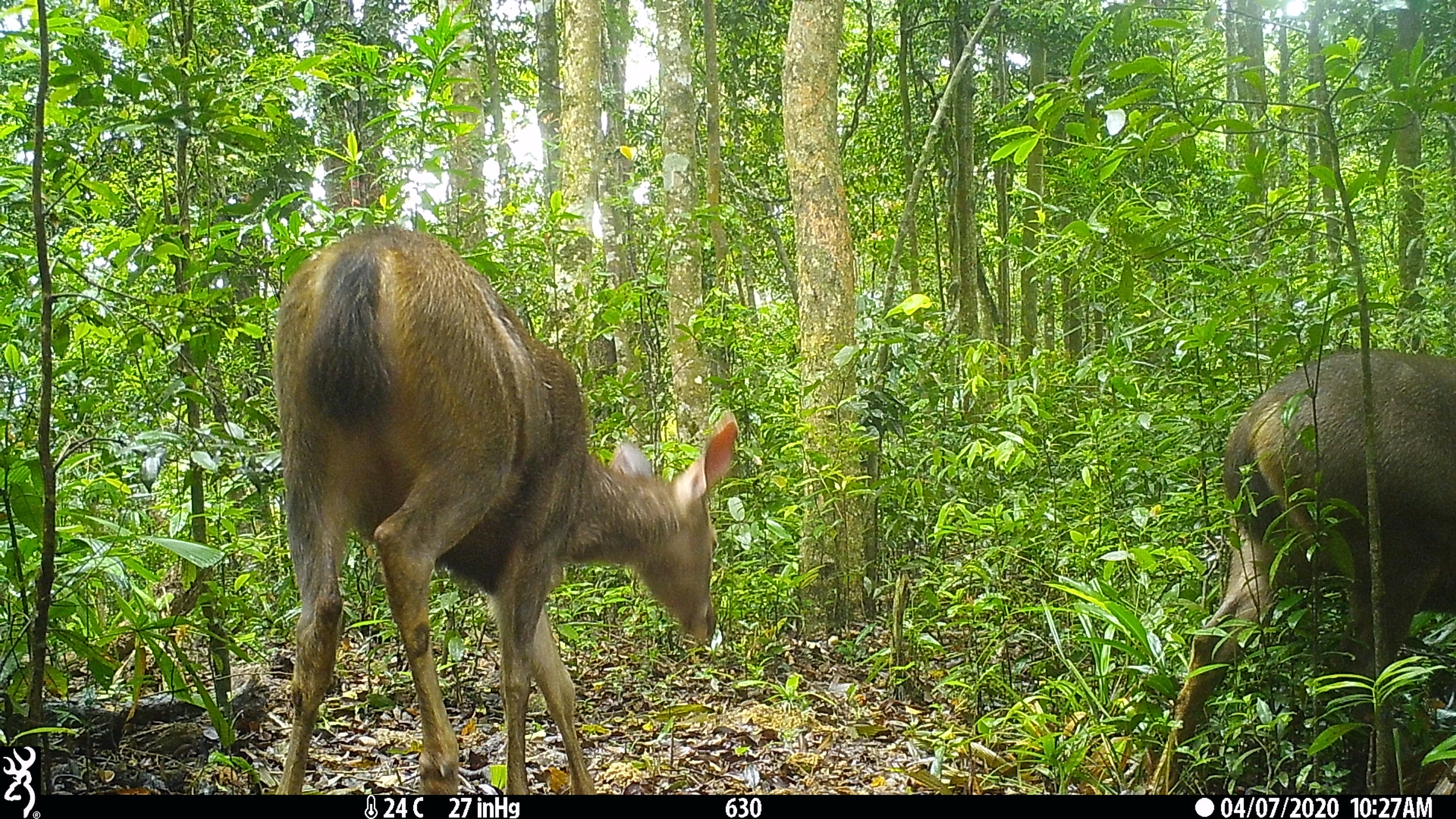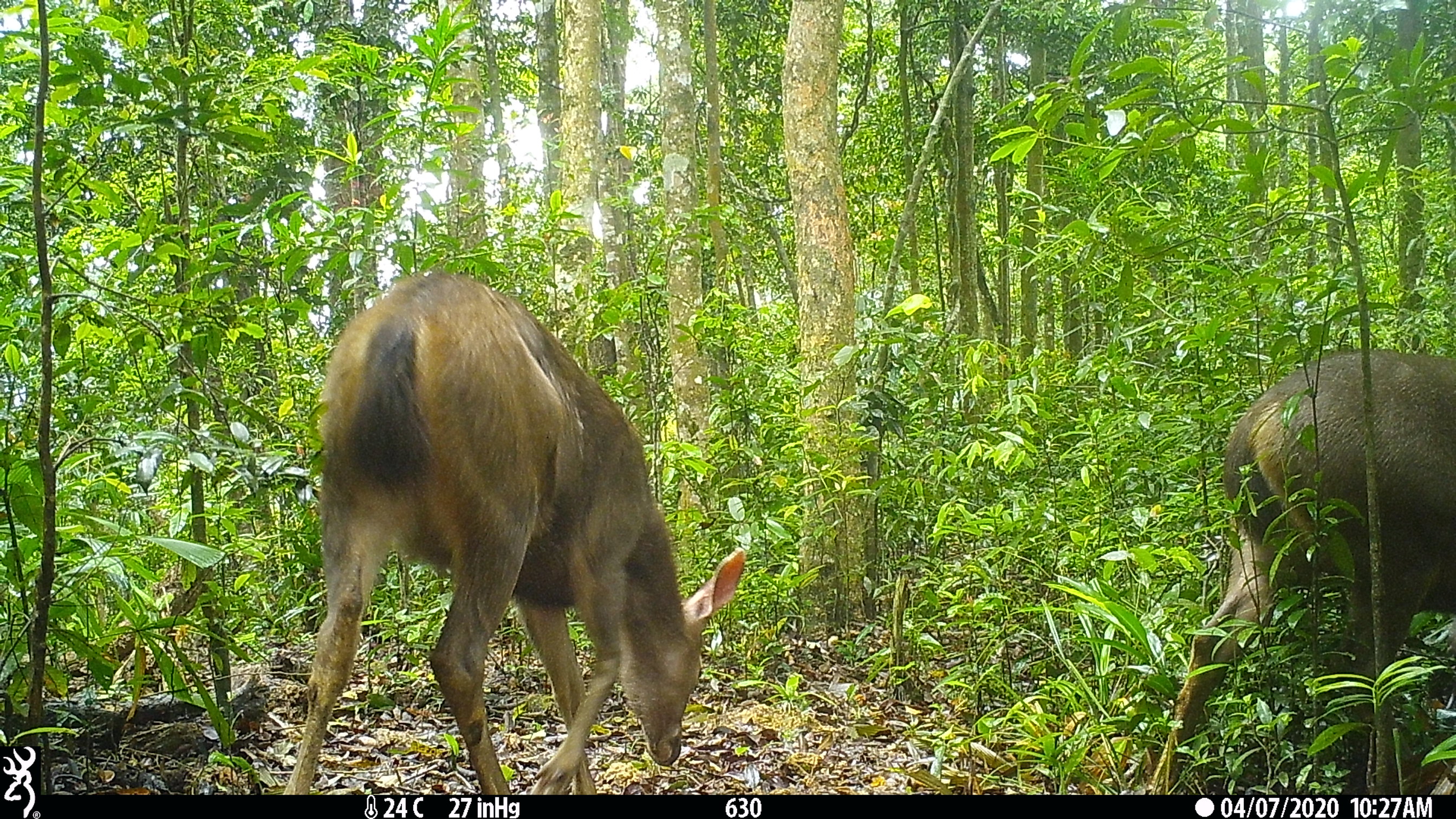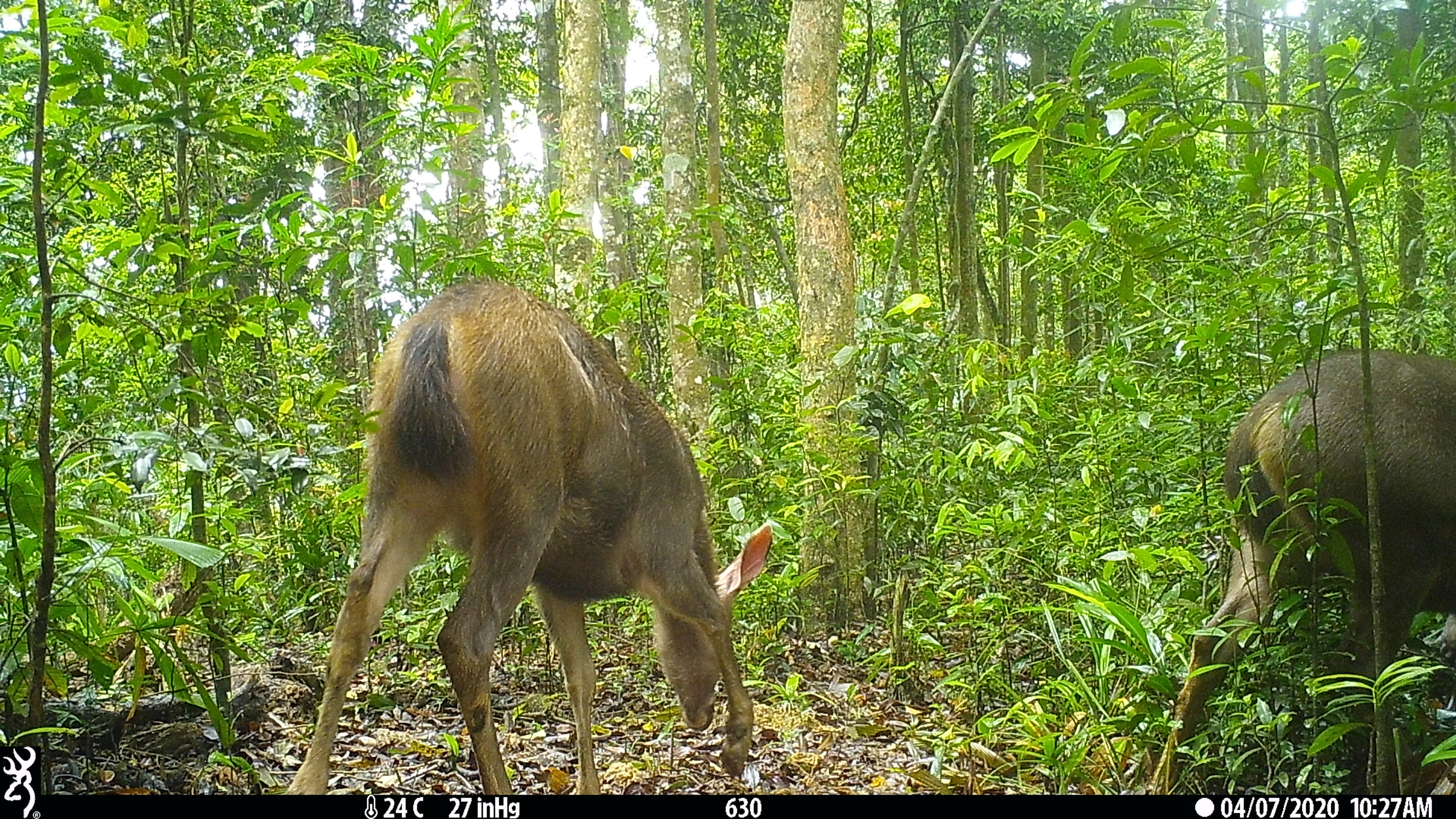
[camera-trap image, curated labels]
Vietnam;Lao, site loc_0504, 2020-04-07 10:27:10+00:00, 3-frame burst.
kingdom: Animalia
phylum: Chordata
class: Mammalia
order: Artiodactyla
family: Cervidae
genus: Rusa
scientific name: Rusa unicolor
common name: sambar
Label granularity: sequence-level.